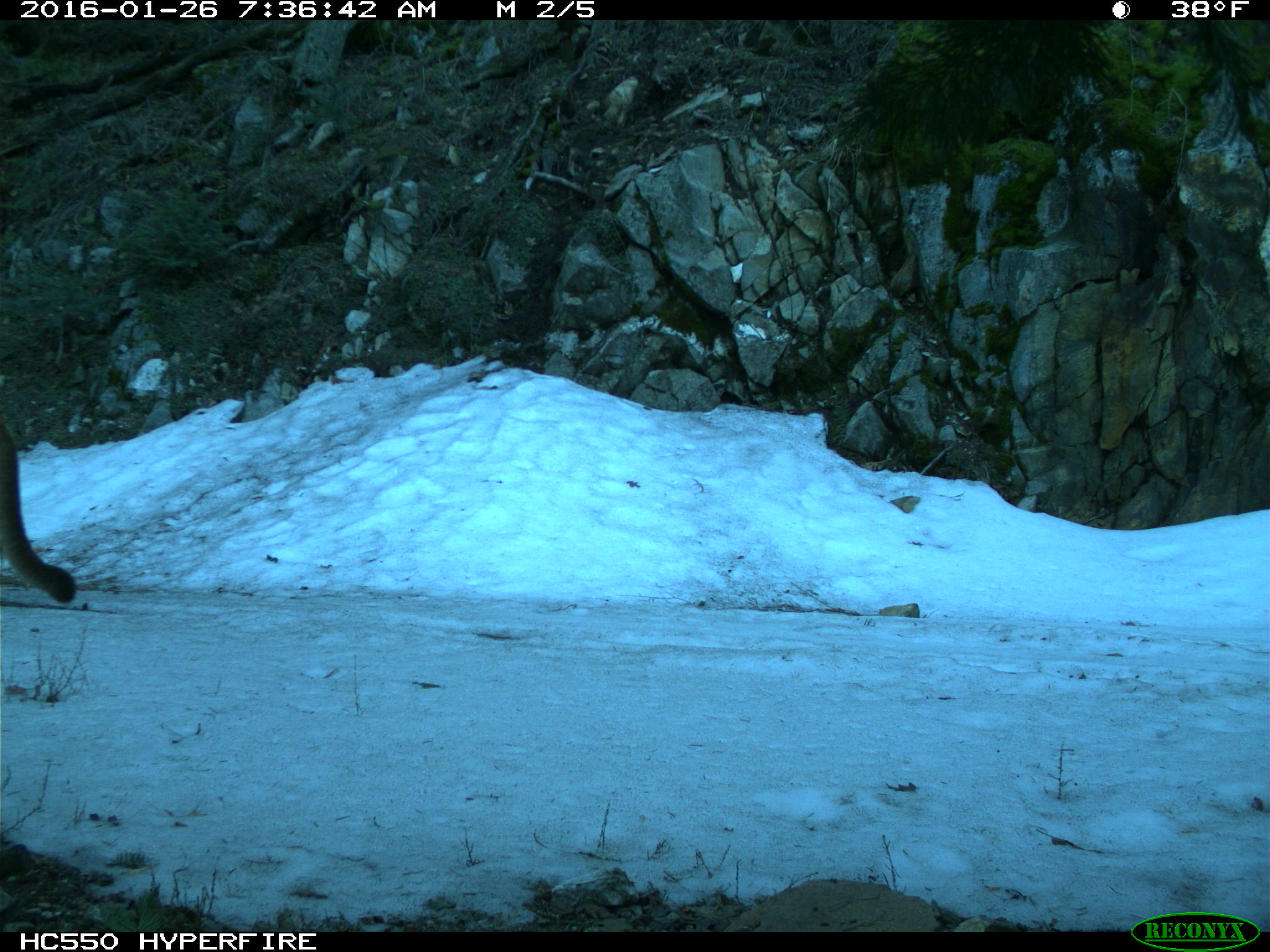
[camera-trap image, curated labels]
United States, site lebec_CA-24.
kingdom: Animalia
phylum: Chordata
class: Mammalia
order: Carnivora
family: Felidae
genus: Puma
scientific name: Puma concolor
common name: mountain lion